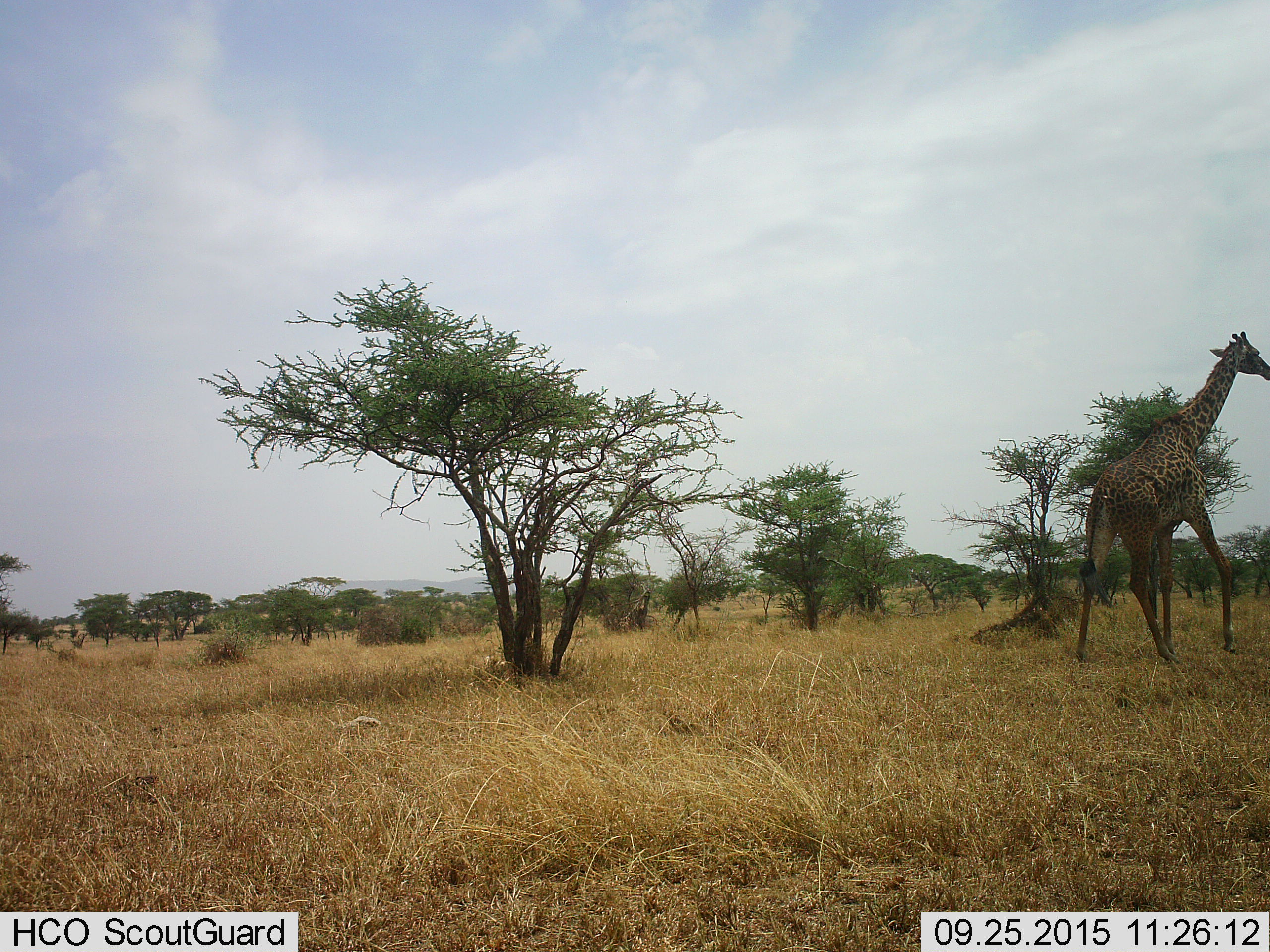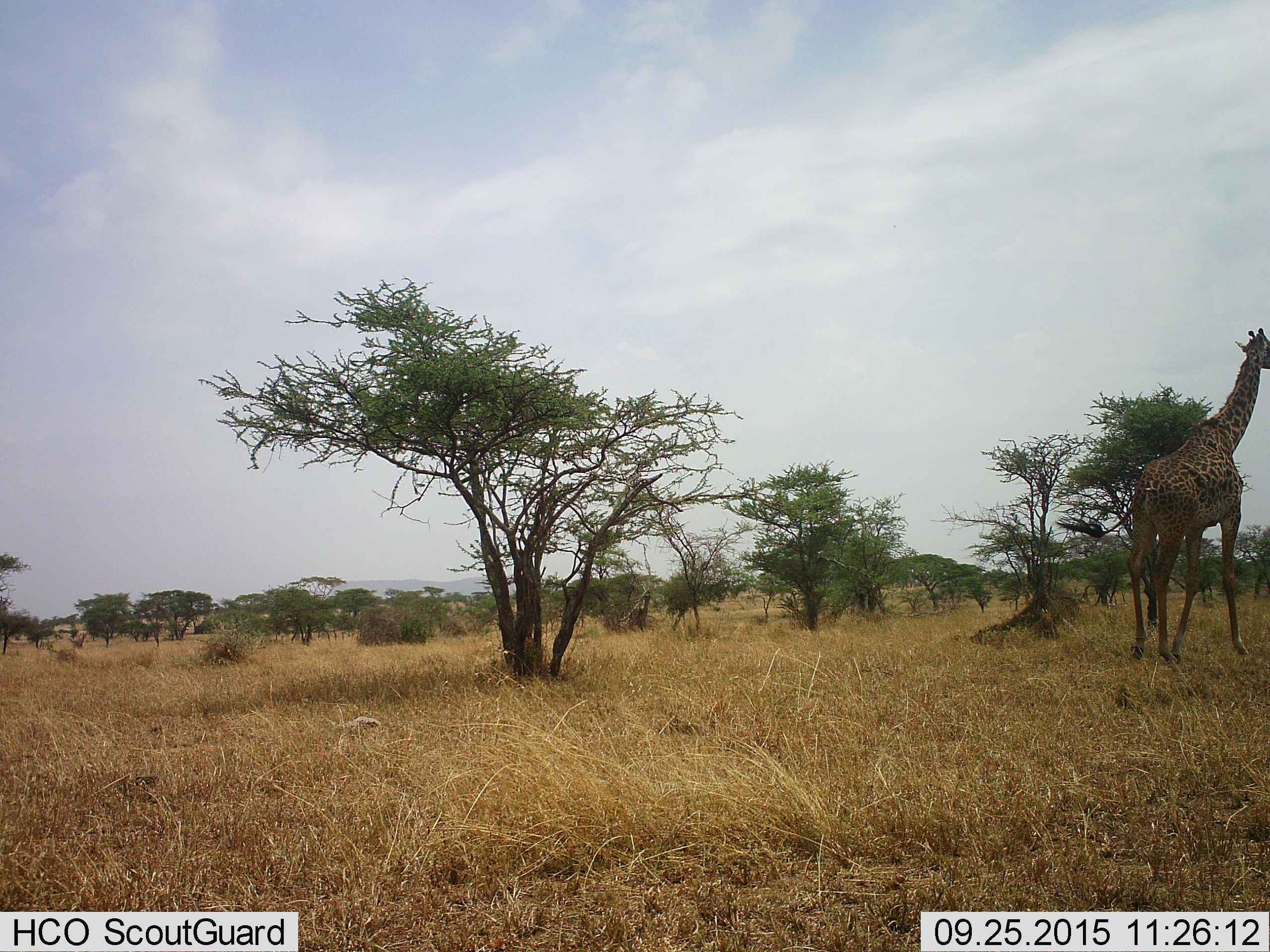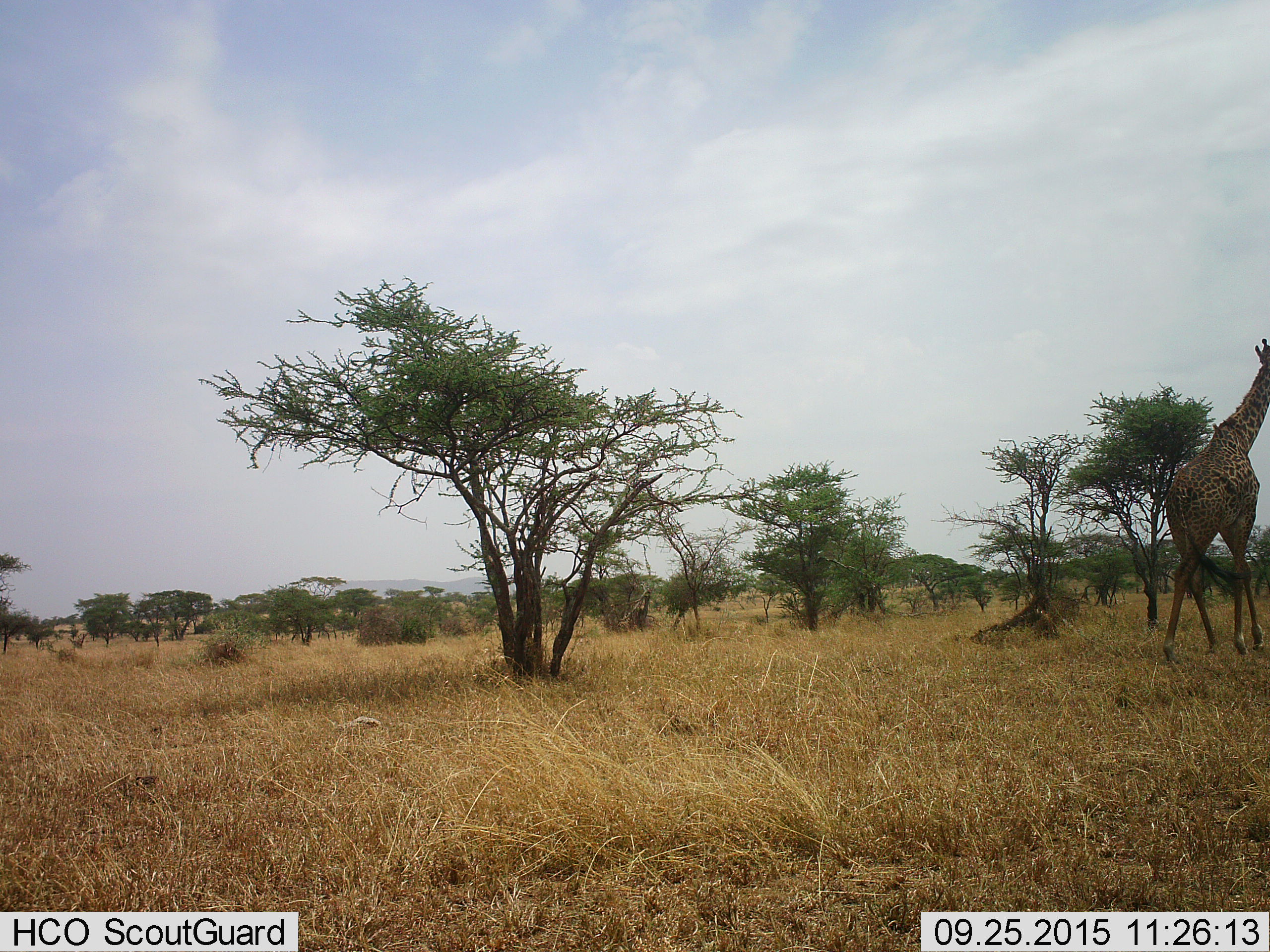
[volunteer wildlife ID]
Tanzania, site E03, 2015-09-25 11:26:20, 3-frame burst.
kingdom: Animalia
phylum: Chordata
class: Mammalia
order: Artiodactyla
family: Giraffidae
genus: Giraffa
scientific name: Giraffa camelopardalis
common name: giraffe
Giraffe (Giraffa camelopardalis), count 1. Behavior (volunteer vote fractions): standing 10%, resting 0%, moving 90%, interacting 5%. Young present (vote fraction): 5%. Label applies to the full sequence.